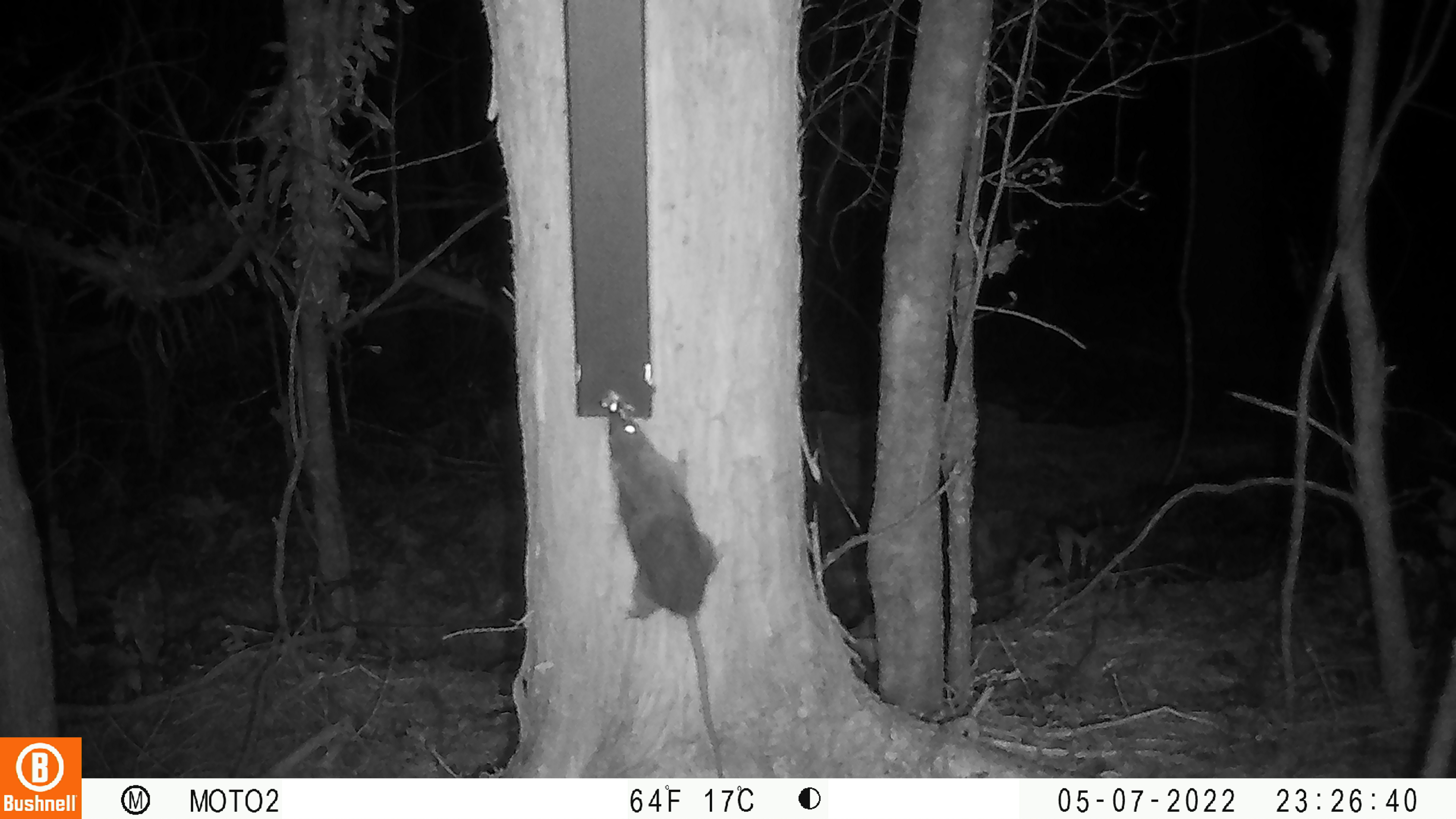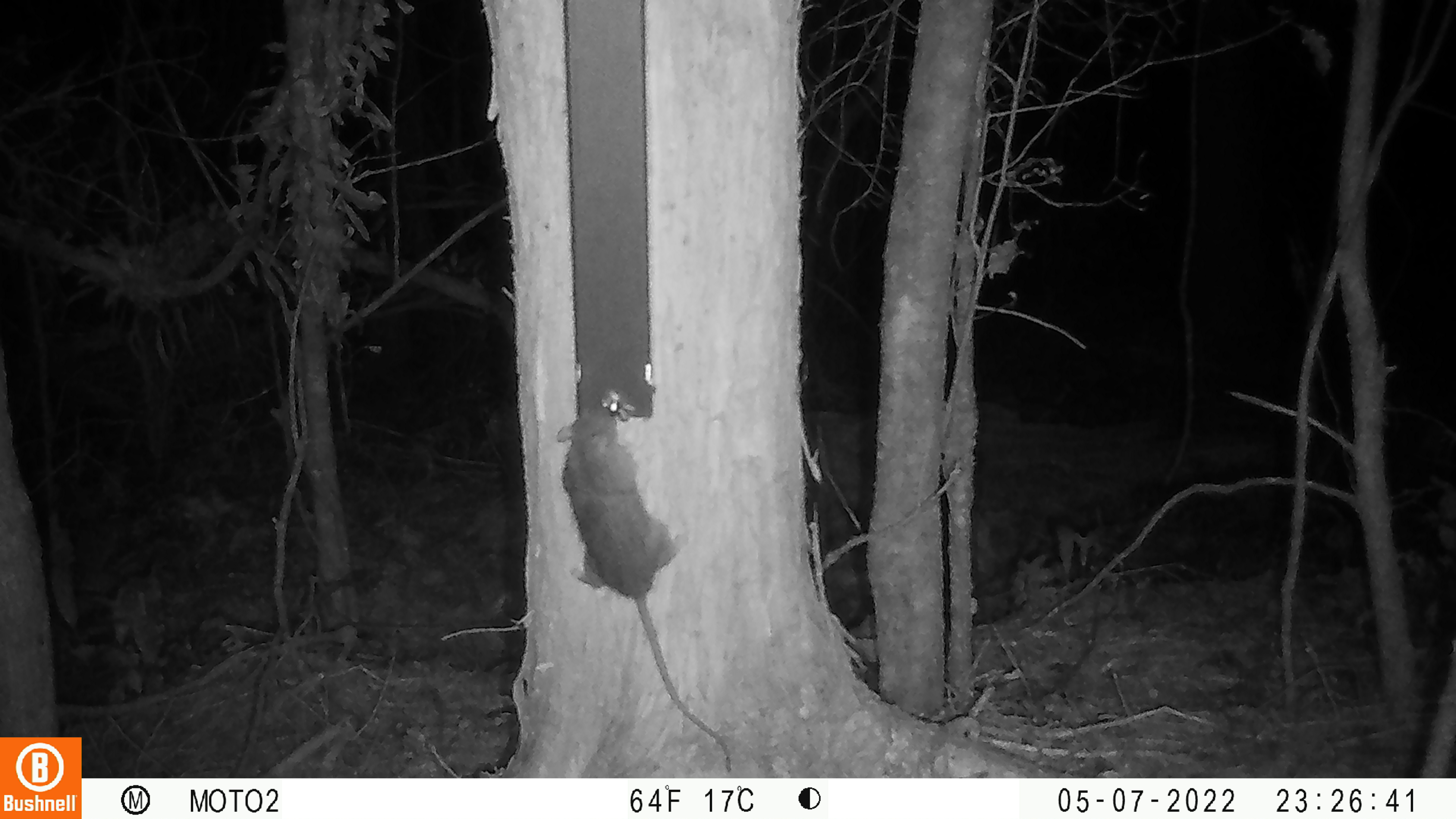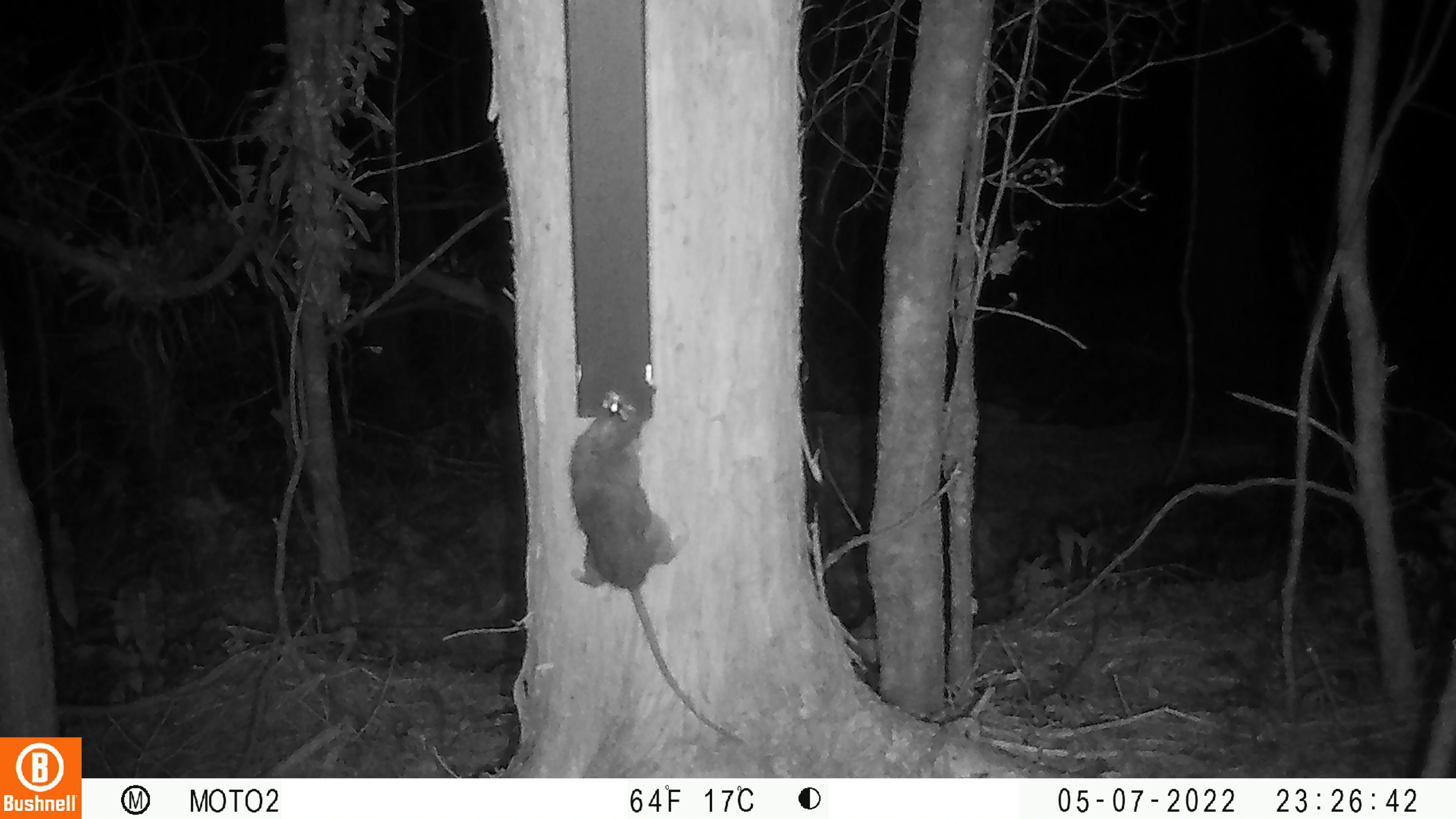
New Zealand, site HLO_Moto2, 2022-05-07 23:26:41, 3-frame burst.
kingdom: Animalia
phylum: Chordata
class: Mammalia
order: Rodentia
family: Muridae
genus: Rattus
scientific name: Rattus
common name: rat